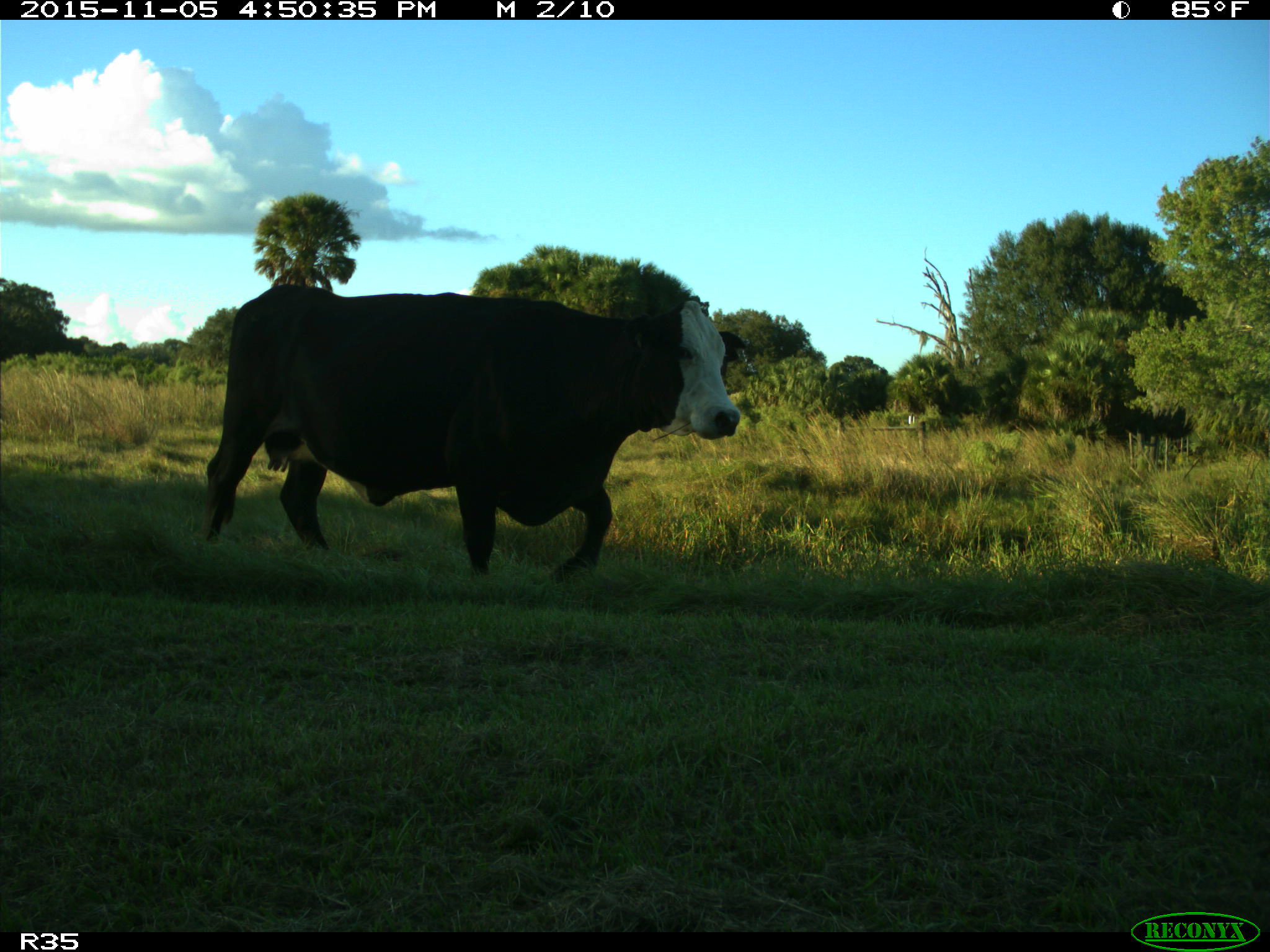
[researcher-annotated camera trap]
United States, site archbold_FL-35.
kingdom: Animalia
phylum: Chordata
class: Mammalia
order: Artiodactyla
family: Bovidae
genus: Bos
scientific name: Bos taurus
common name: domestic cow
Bos taurus (domestic cow).